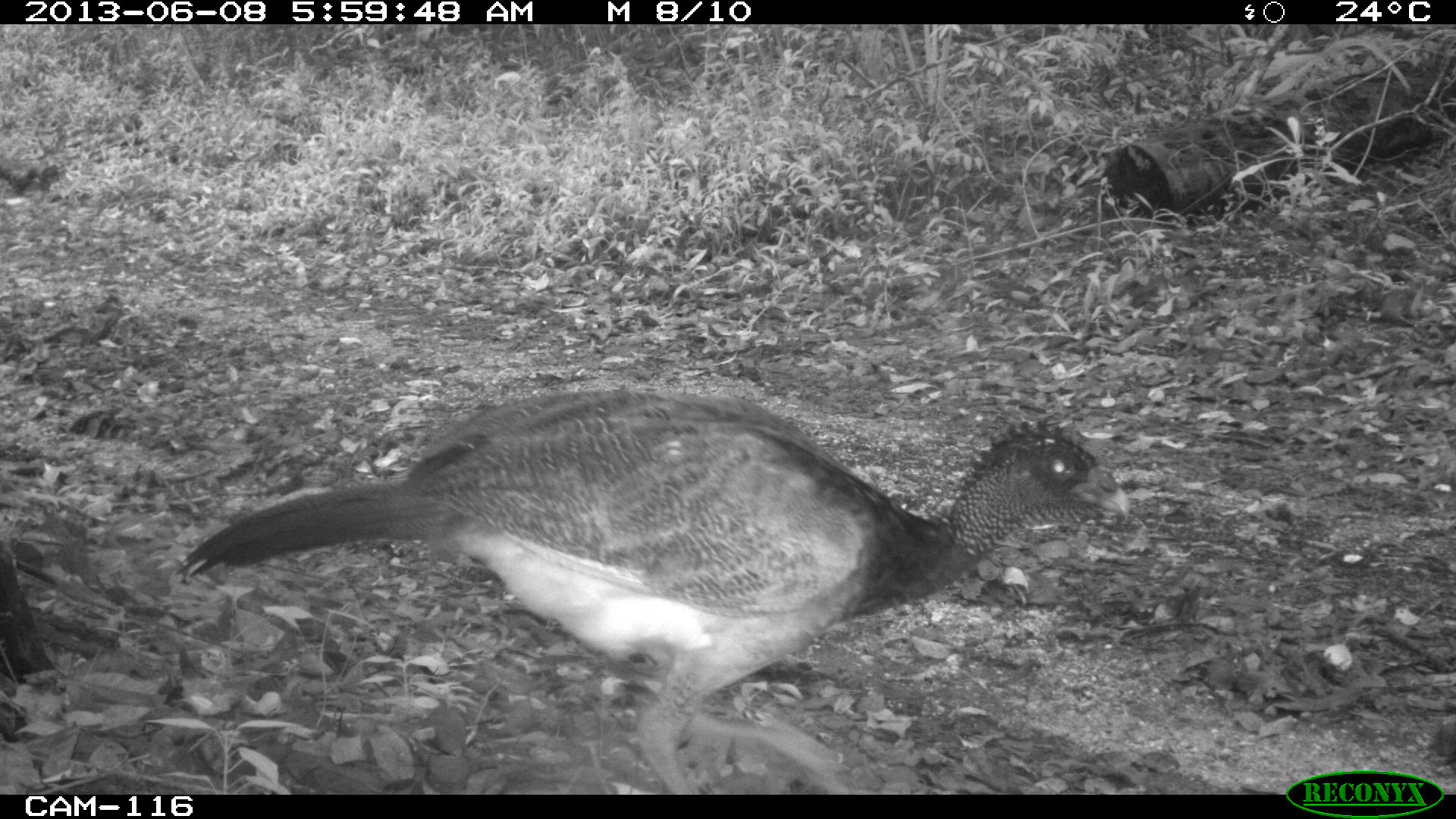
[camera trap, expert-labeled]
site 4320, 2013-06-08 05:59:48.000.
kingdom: Animalia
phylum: Chordata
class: Aves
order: Galliformes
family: Cracidae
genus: Crax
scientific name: Crax rubra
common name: great curassow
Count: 1.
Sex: female.